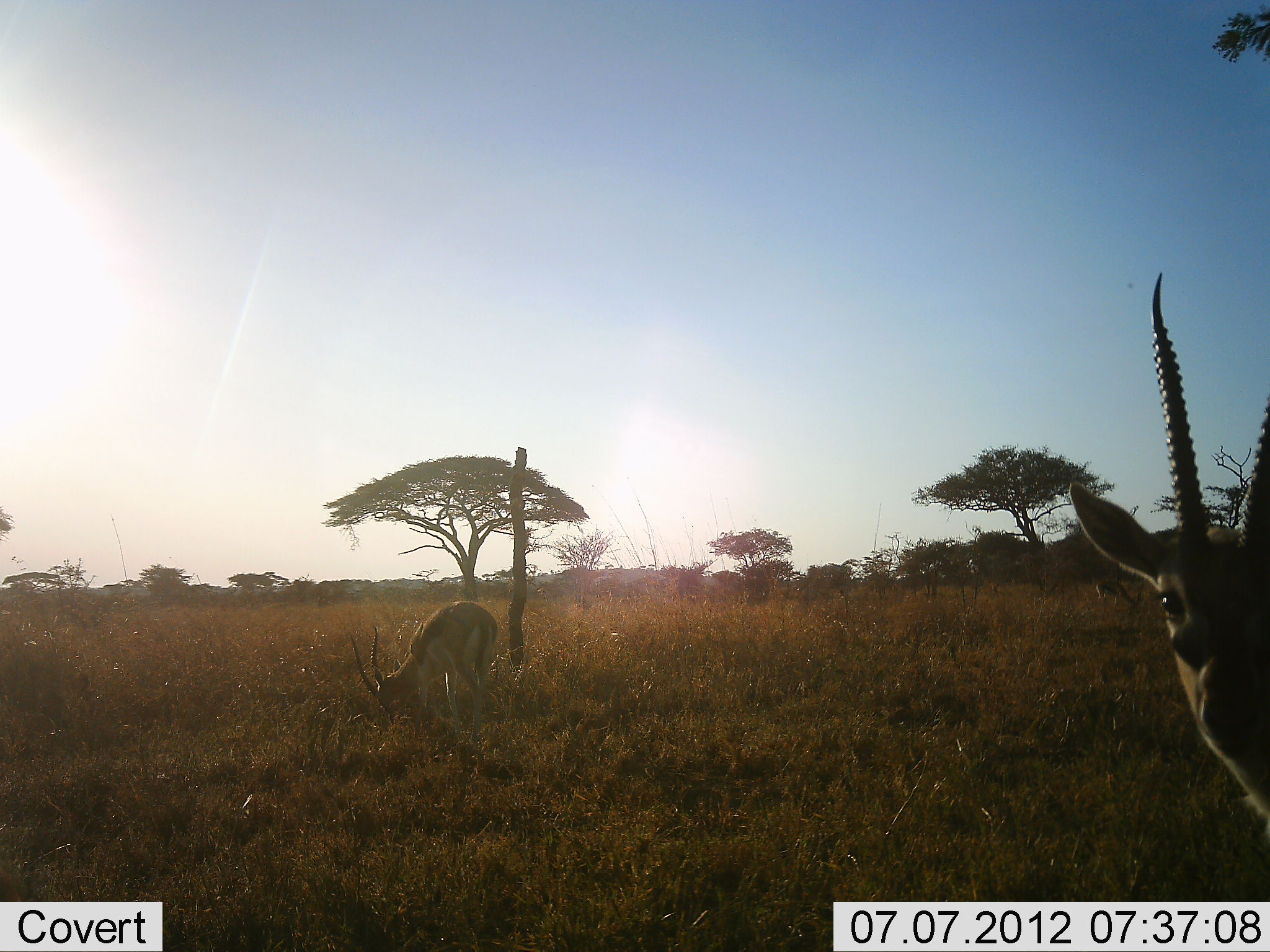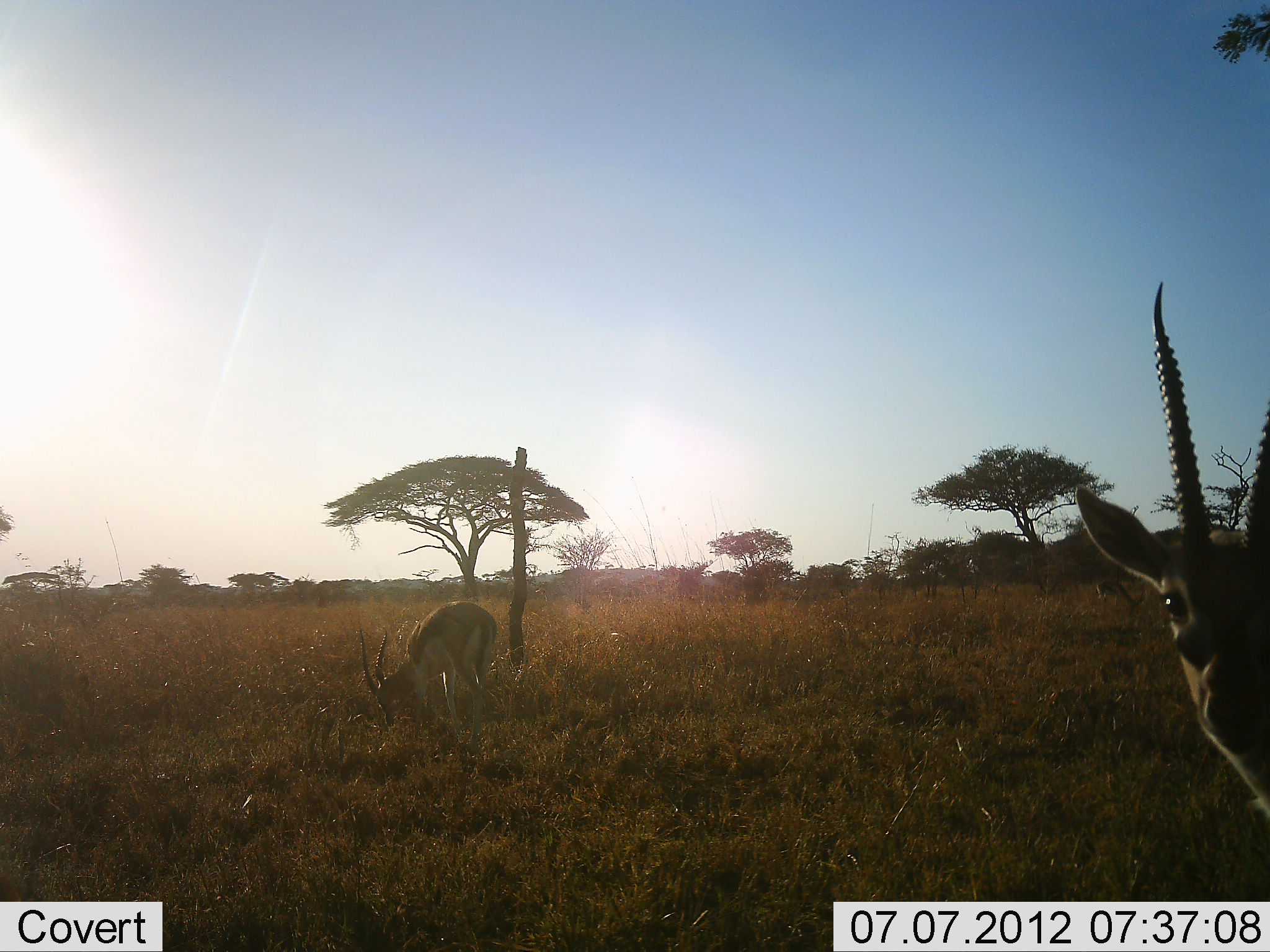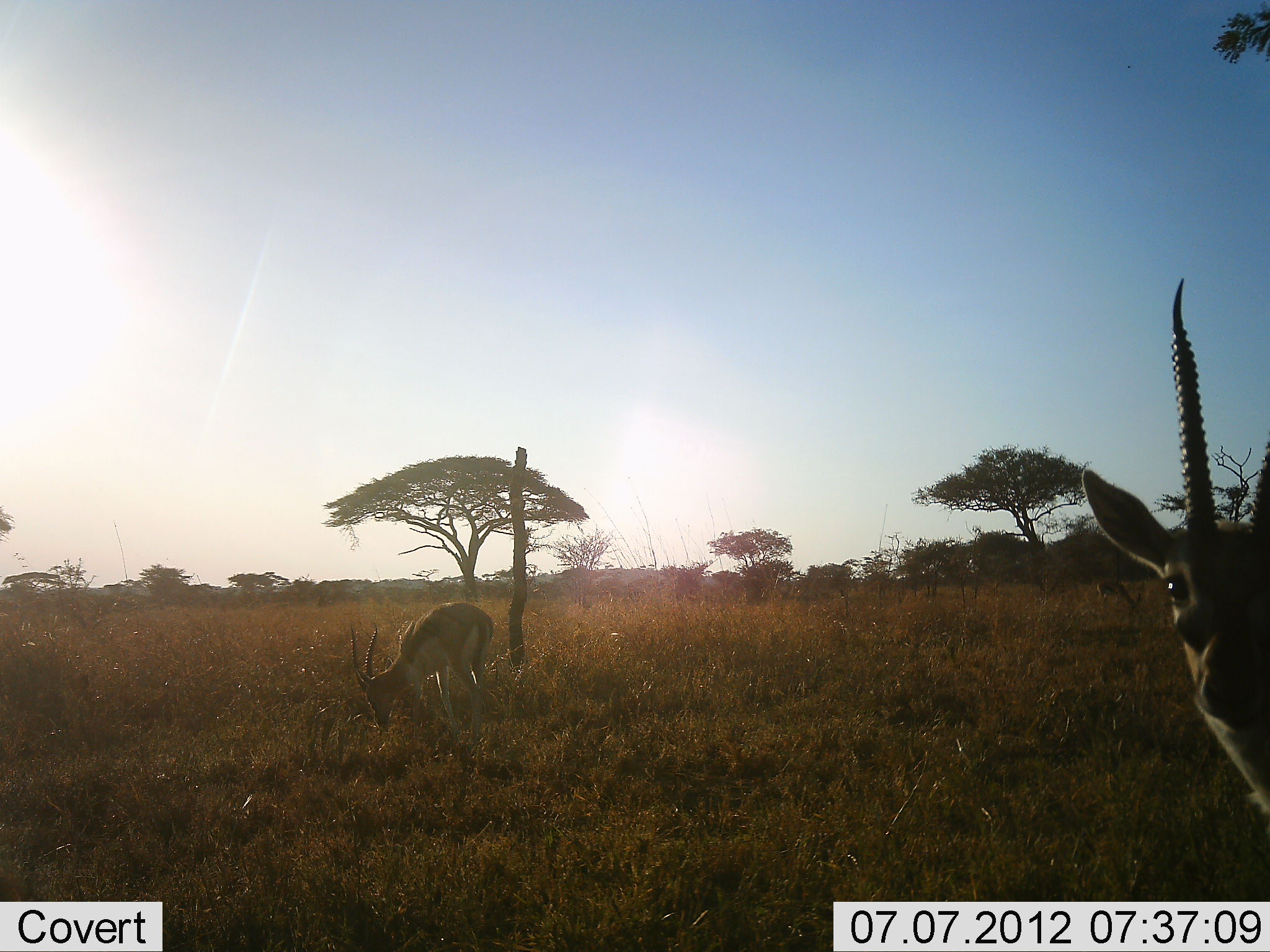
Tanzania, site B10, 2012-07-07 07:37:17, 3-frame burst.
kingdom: Animalia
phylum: Chordata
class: Mammalia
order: Artiodactyla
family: Bovidae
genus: Eudorcas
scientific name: Eudorcas thomsonii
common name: thomson's gazelle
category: gazellethomsons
Gazellethomsons (thomson's gazelle) (Eudorcas thomsonii), count 2. Behavior (volunteer vote fractions): standing 80%, resting 0%, moving 0%, interacting 0%. Young present (vote fraction): 0%. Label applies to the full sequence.